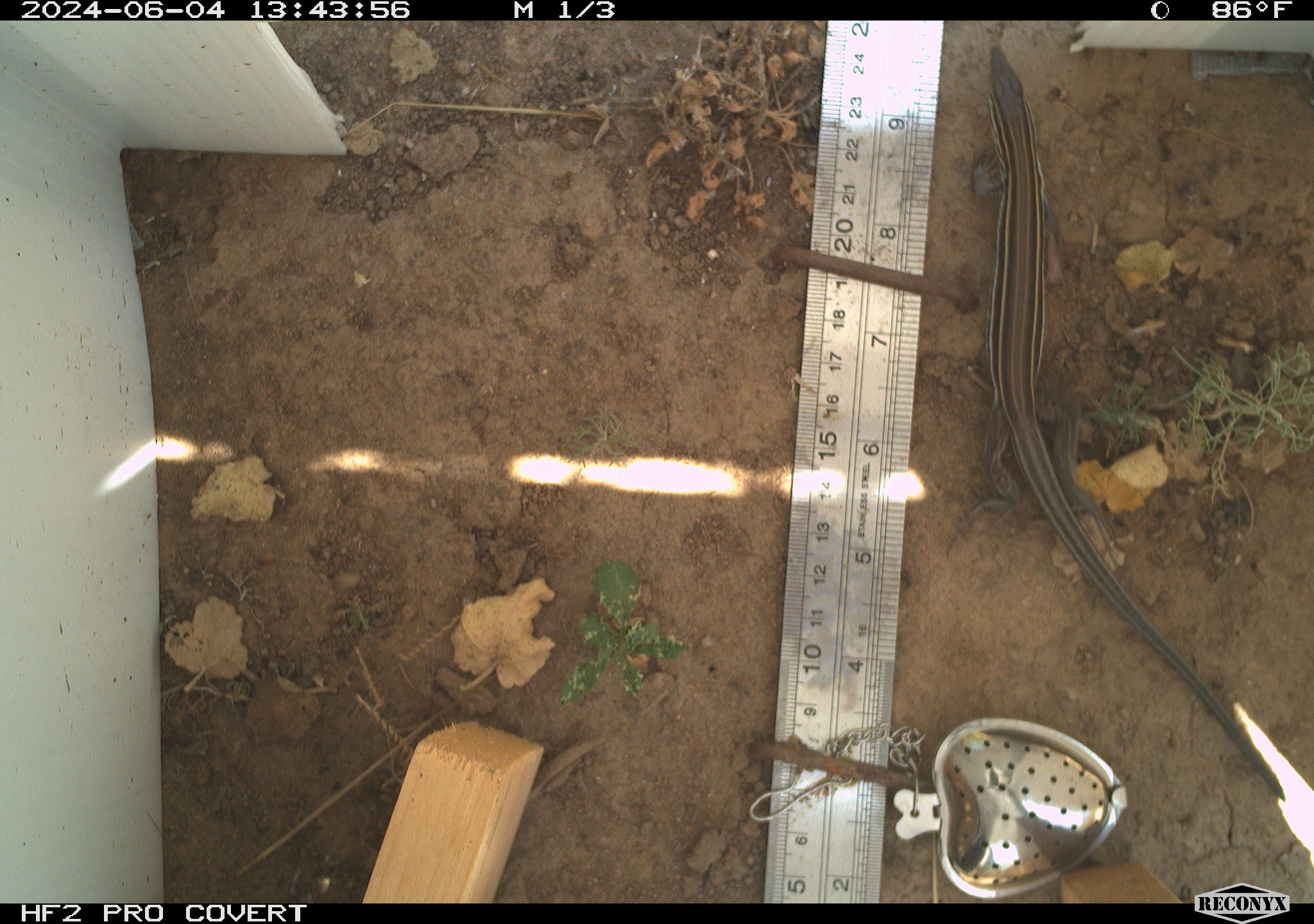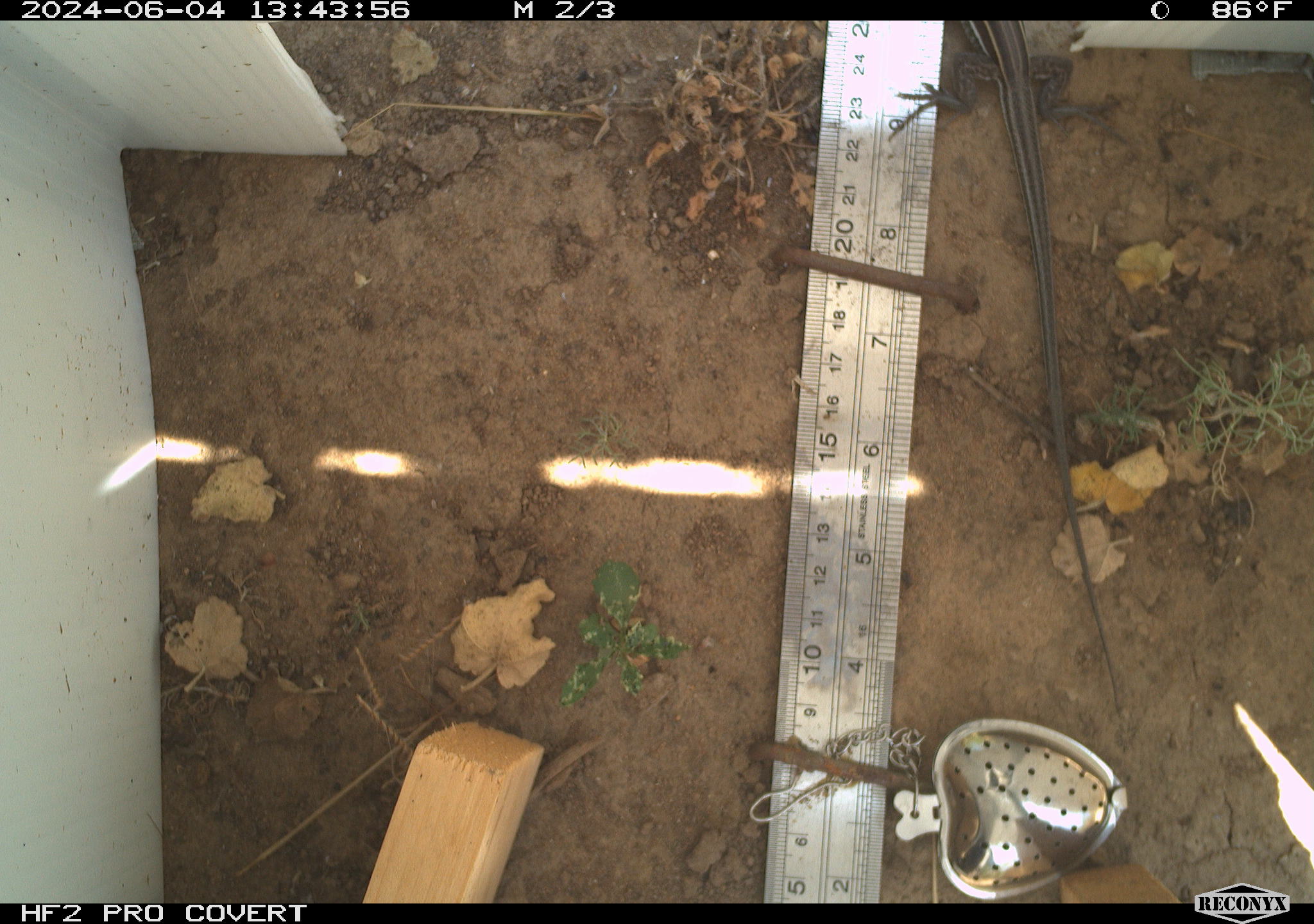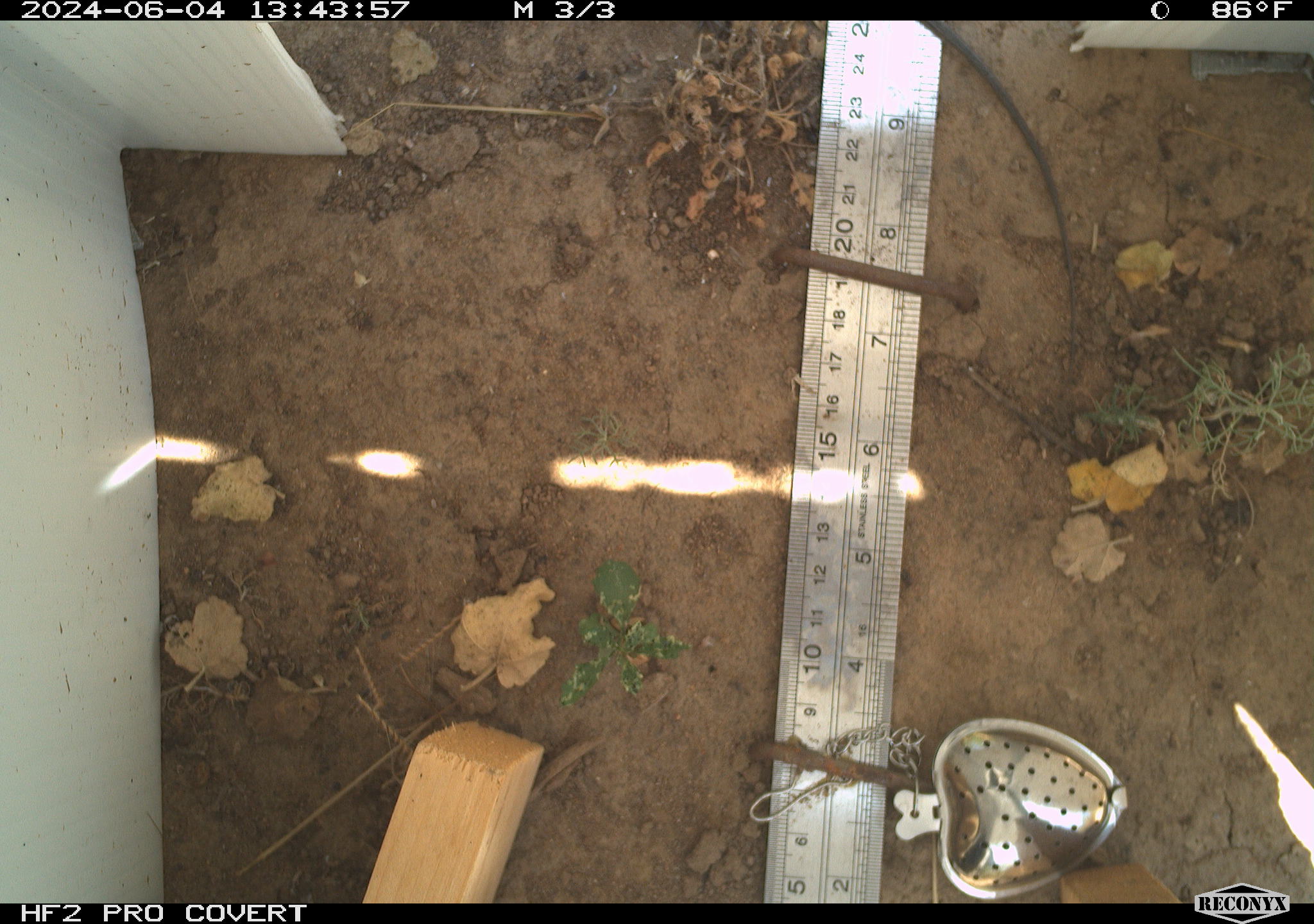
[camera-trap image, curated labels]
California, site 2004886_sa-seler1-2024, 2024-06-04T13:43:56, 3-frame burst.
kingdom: Animalia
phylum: Chordata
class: Reptilia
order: Squamata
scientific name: Squamata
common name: lizards and snakes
Lizards and snakes (Squamata).